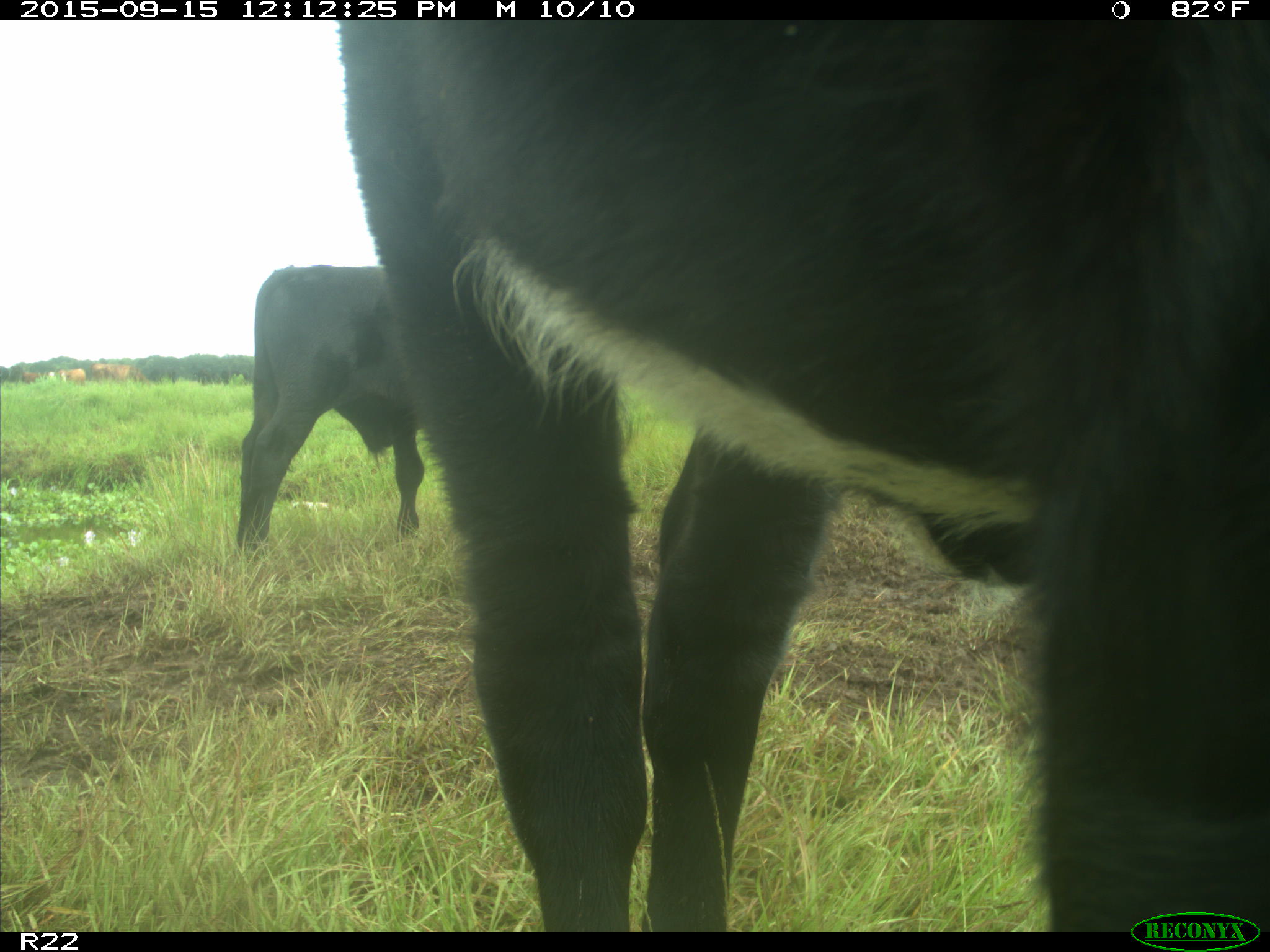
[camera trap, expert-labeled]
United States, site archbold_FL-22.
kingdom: Animalia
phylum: Chordata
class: Mammalia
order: Artiodactyla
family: Bovidae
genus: Bos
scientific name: Bos taurus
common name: domestic cow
Bos taurus (domestic cow).